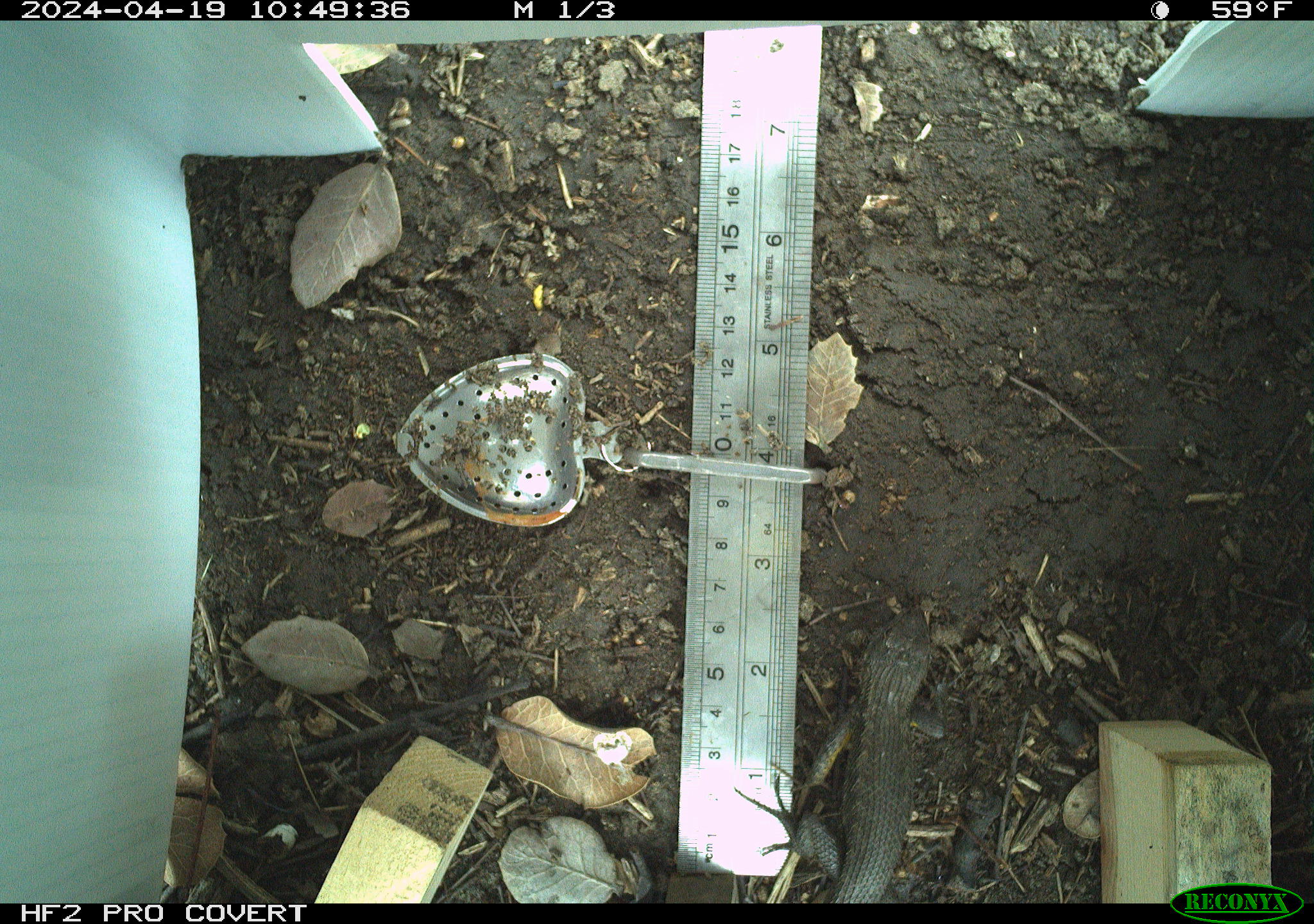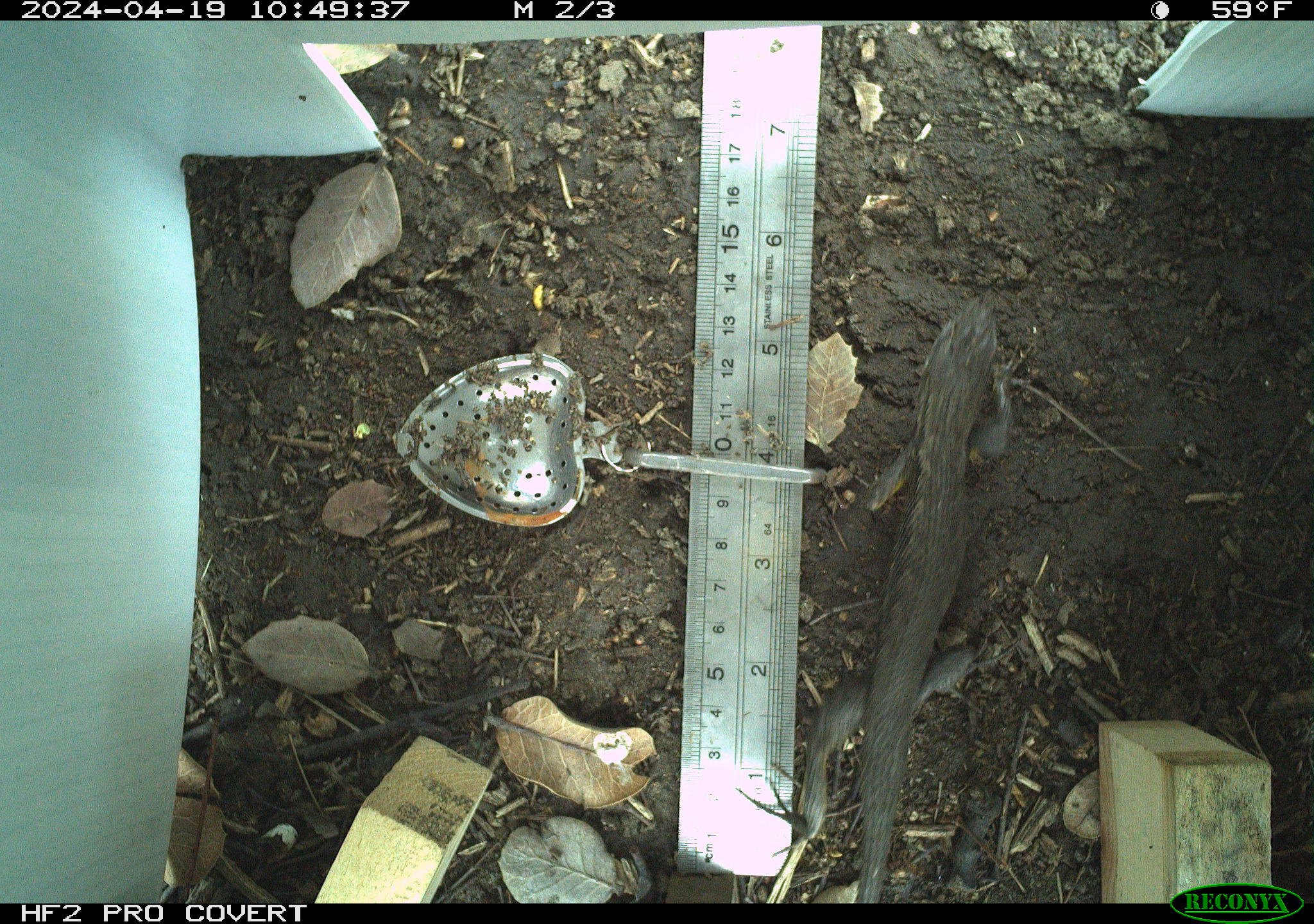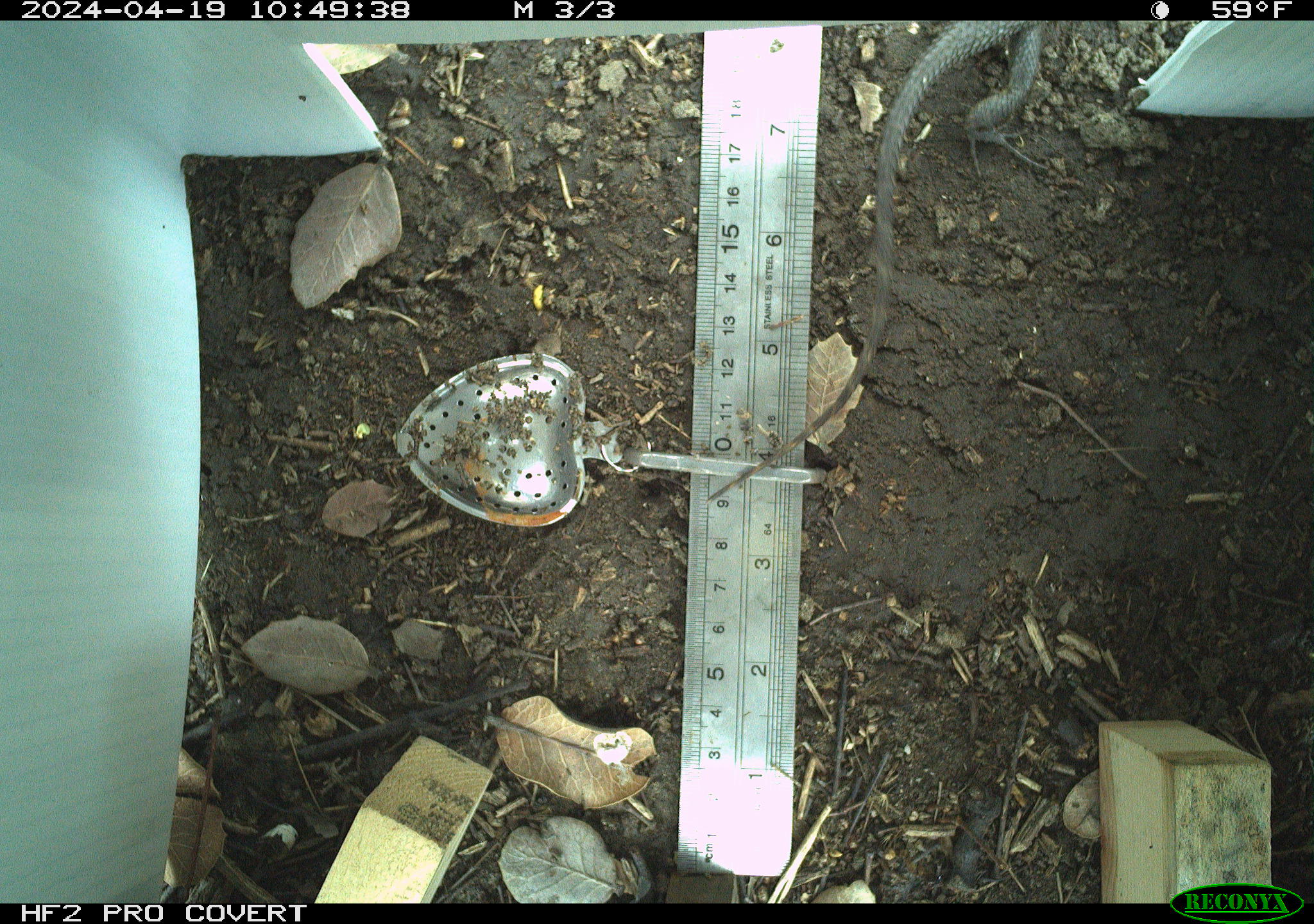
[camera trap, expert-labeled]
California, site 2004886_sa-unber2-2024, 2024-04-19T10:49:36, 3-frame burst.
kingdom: Animalia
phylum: Chordata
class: Reptilia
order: Squamata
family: Phrynosomatidae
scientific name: Phrynosomatidae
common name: phrynosomatid lizards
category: phrynosomatidae family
Phrynosomatidae family (phrynosomatid lizards) (Phrynosomatidae).